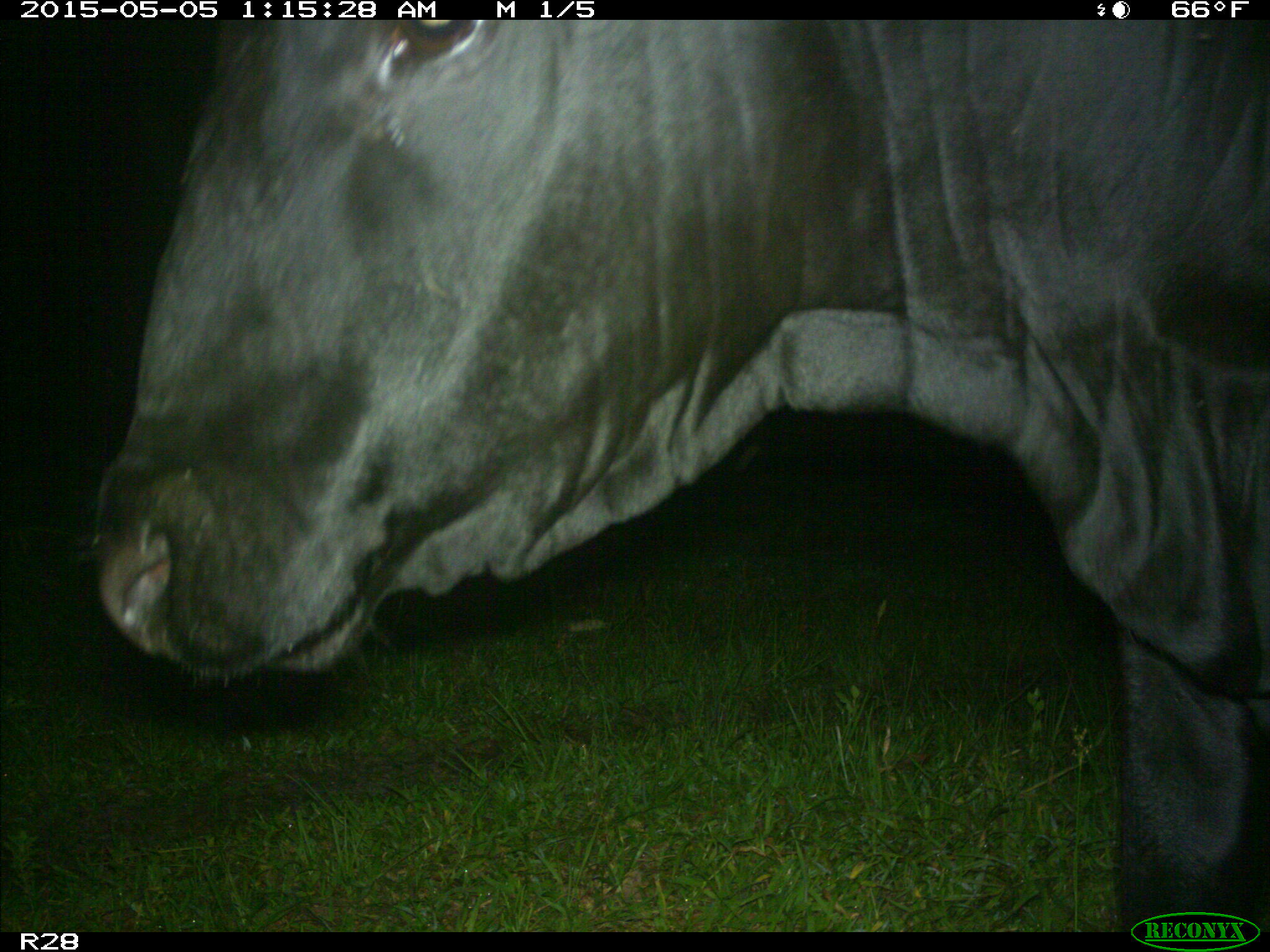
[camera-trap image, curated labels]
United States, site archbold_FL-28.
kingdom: Animalia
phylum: Chordata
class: Mammalia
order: Artiodactyla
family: Bovidae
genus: Bos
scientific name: Bos taurus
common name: domestic cow